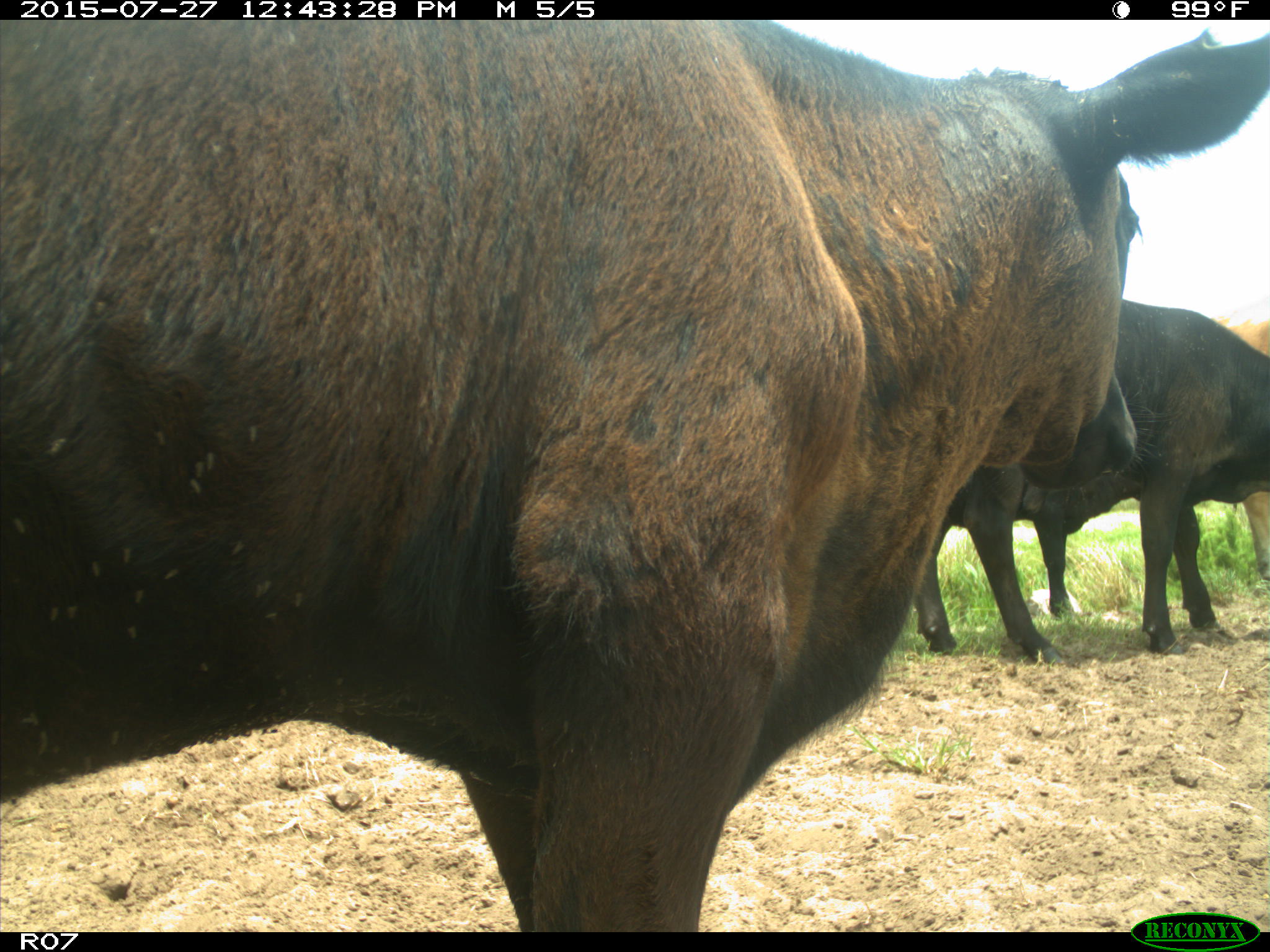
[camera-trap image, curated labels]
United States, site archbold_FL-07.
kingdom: Animalia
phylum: Chordata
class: Mammalia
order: Artiodactyla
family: Bovidae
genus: Bos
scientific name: Bos taurus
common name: domestic cow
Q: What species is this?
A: Bos taurus (domestic cow).